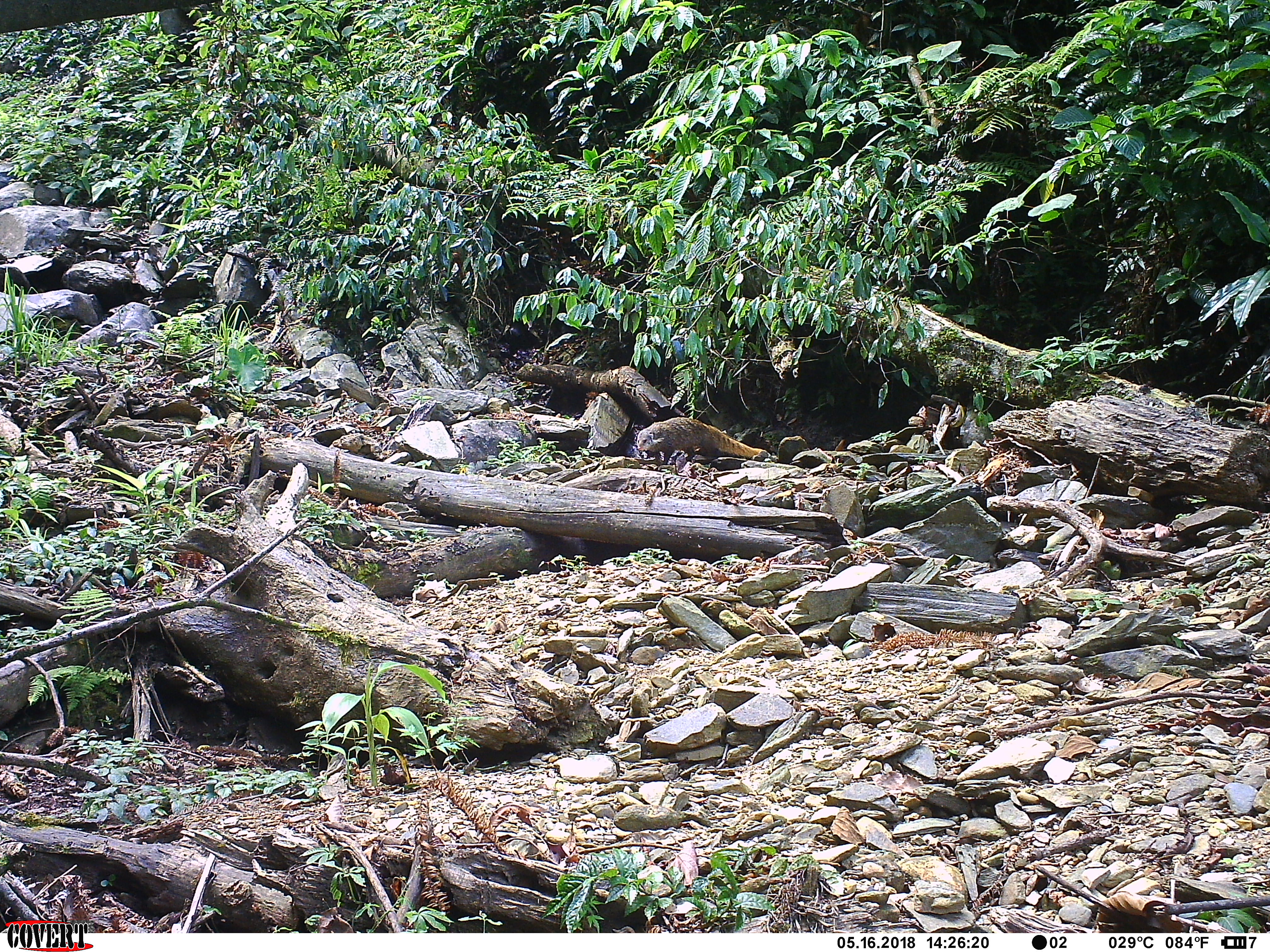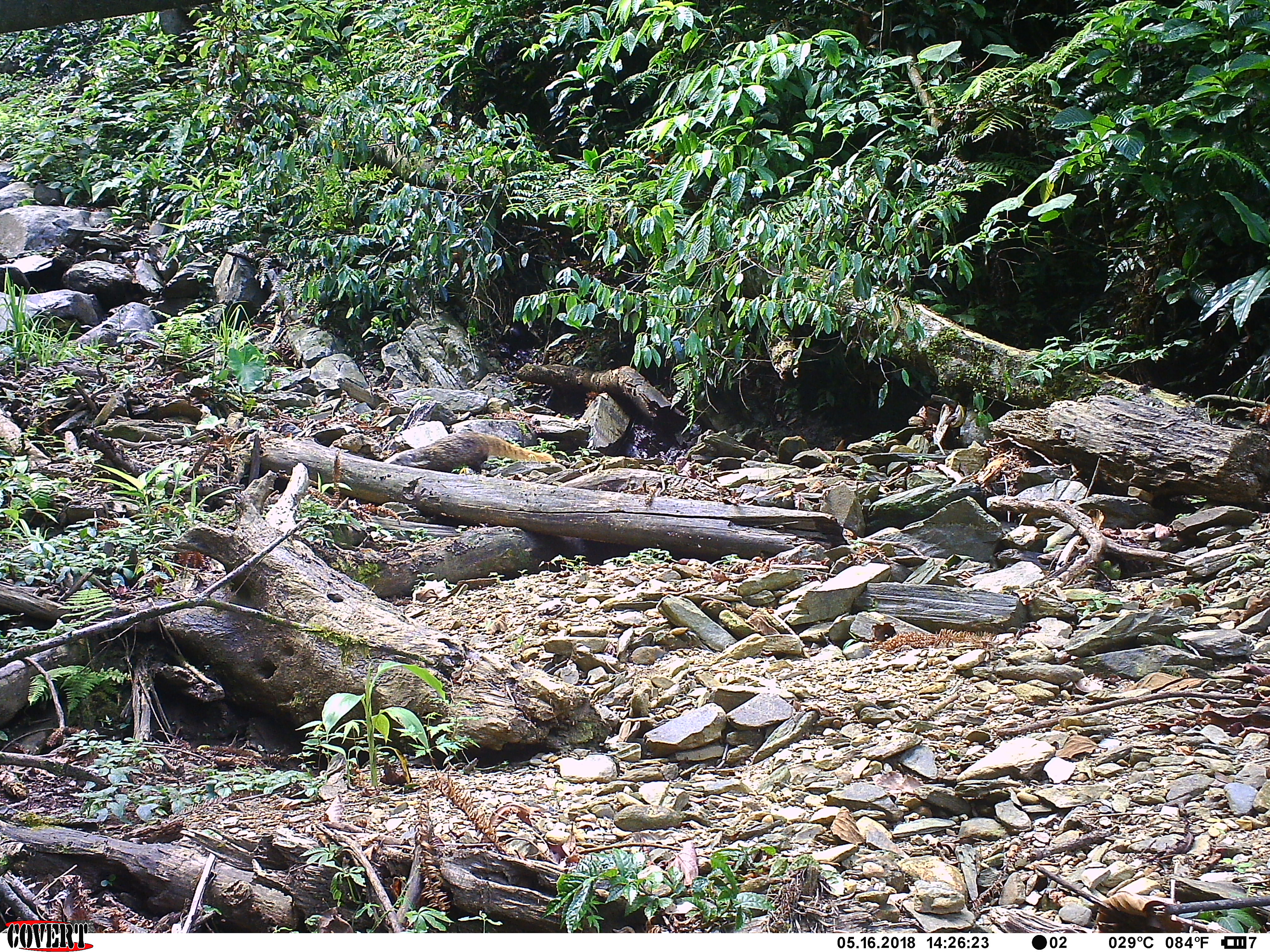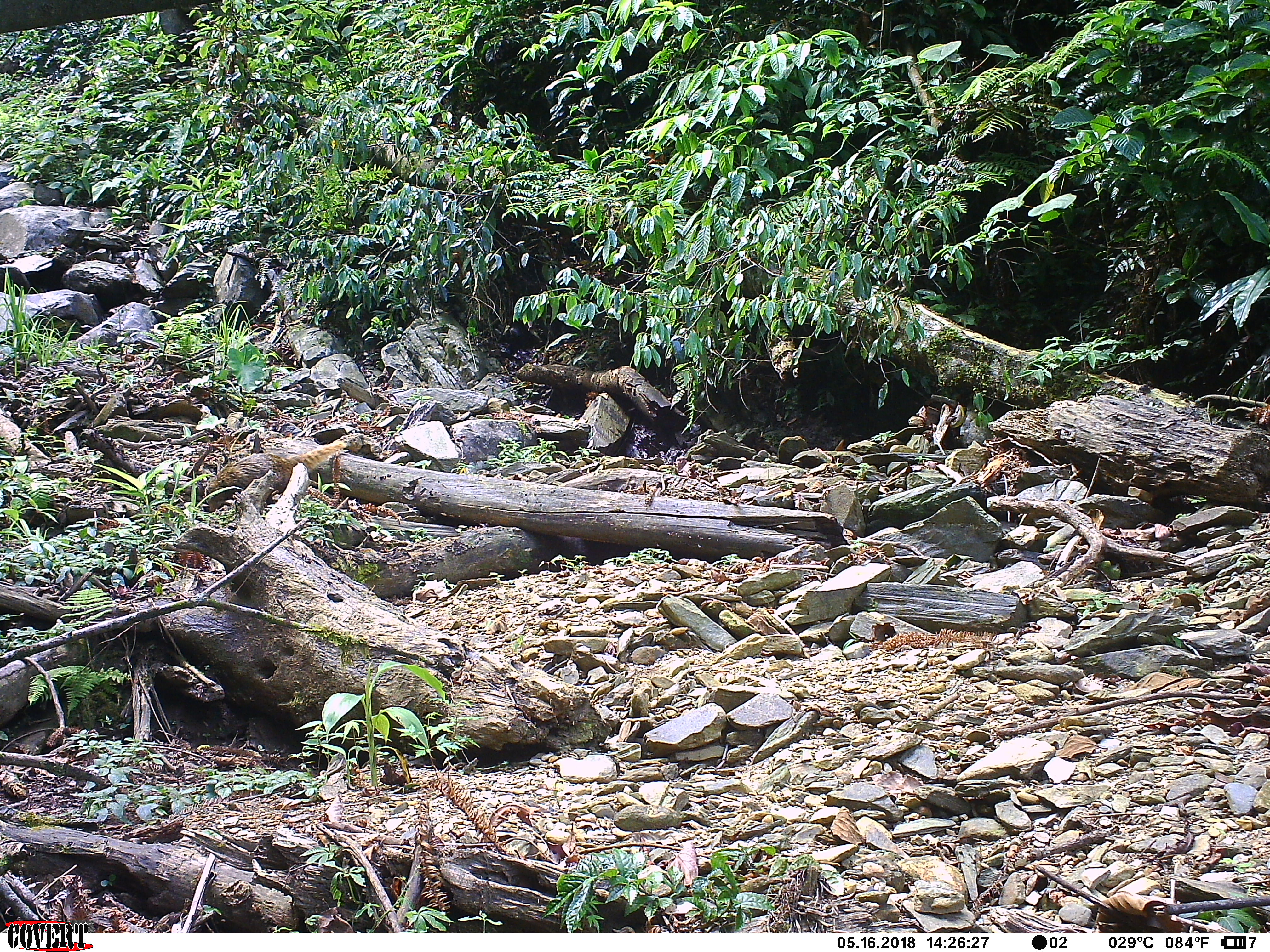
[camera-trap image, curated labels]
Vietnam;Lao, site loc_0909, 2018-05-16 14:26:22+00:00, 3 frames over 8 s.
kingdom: Animalia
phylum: Chordata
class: Mammalia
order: Carnivora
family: Herpestidae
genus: Urva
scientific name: Urva urva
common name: crab-eating mongoose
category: crab eating mongoose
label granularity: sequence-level